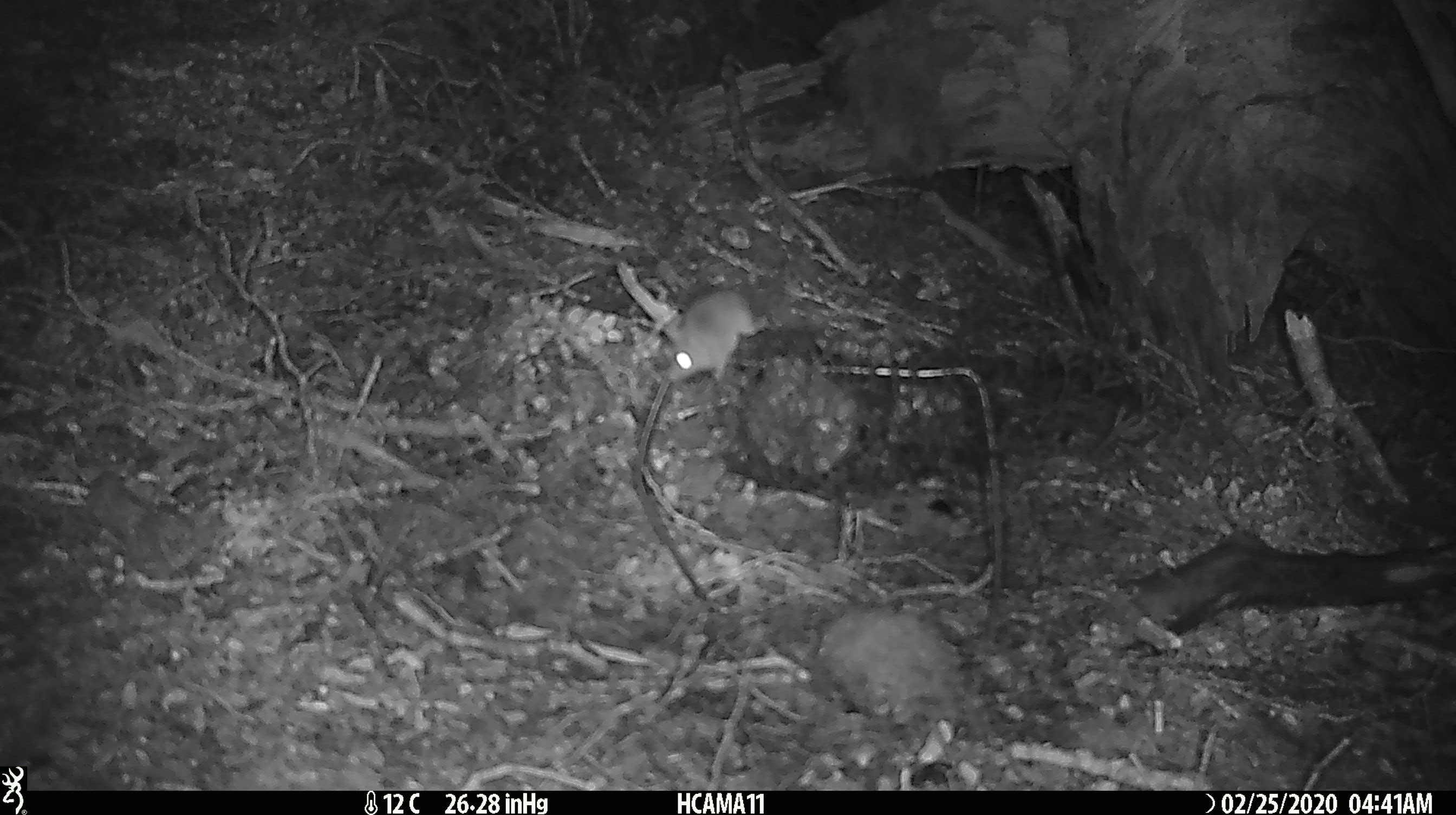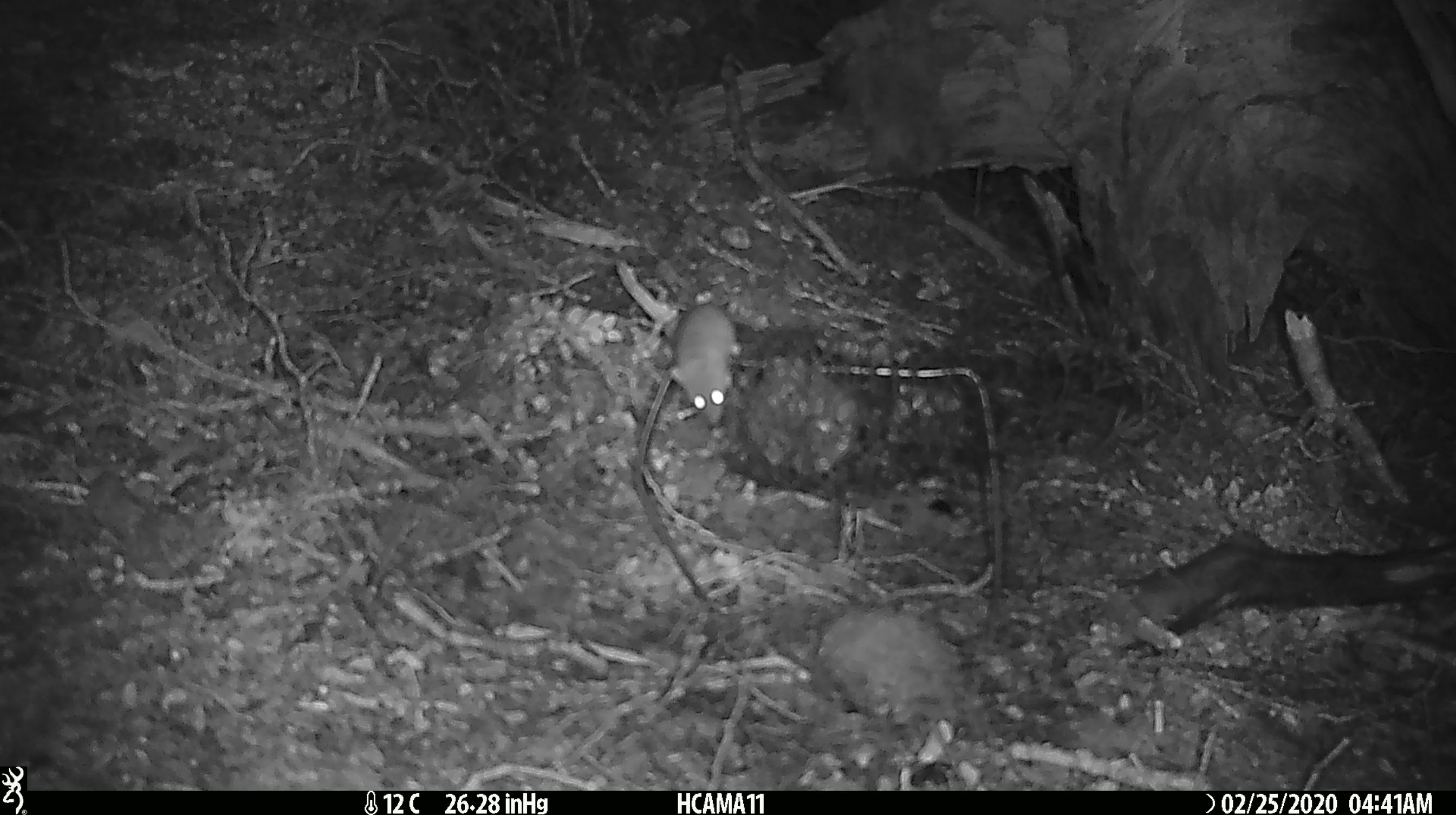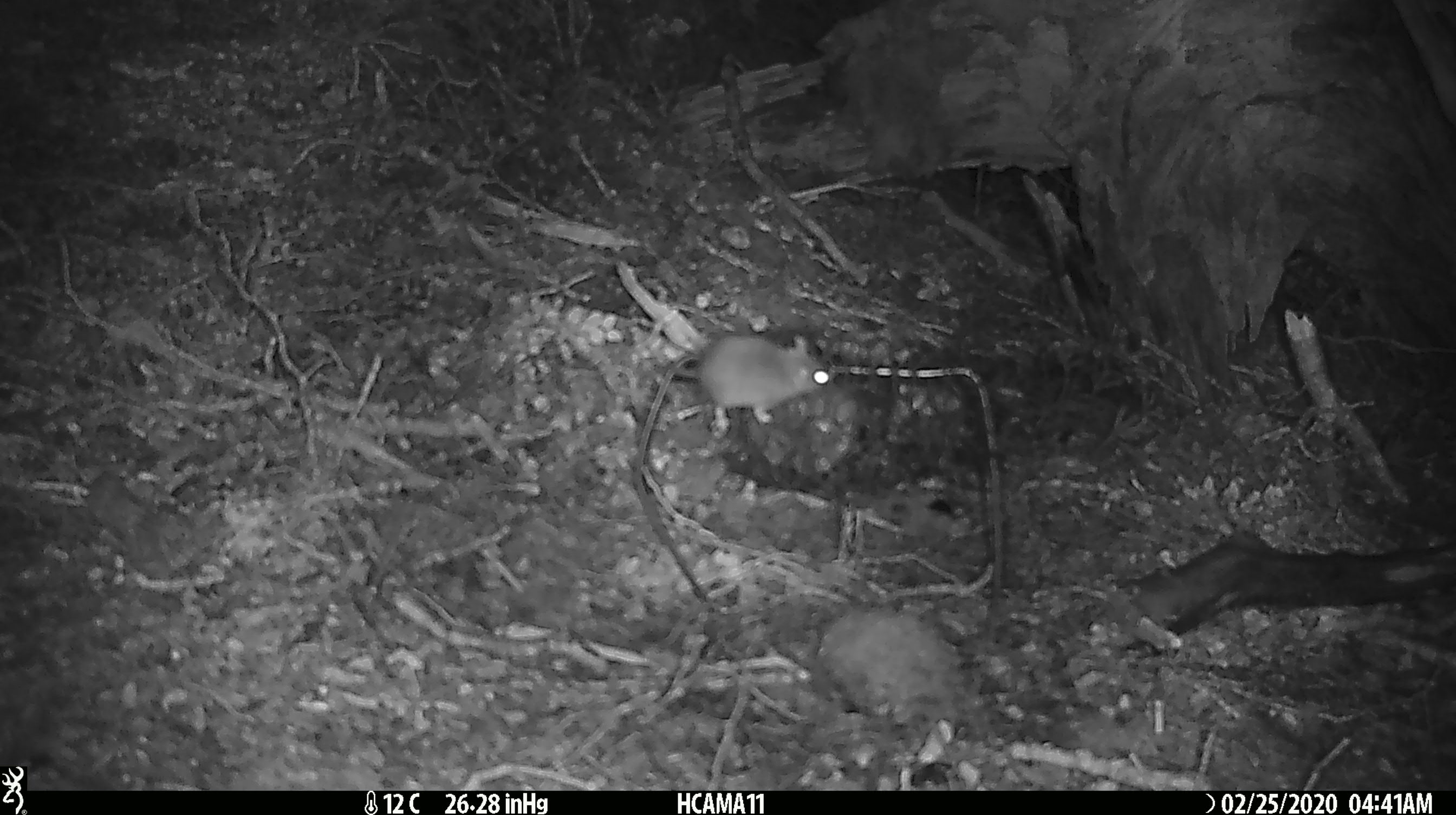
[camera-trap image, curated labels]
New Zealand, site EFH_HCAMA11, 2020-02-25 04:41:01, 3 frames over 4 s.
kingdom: Animalia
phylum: Chordata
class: Mammalia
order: Rodentia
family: Muridae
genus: Mus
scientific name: Mus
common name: mouse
Mouse (Mus).